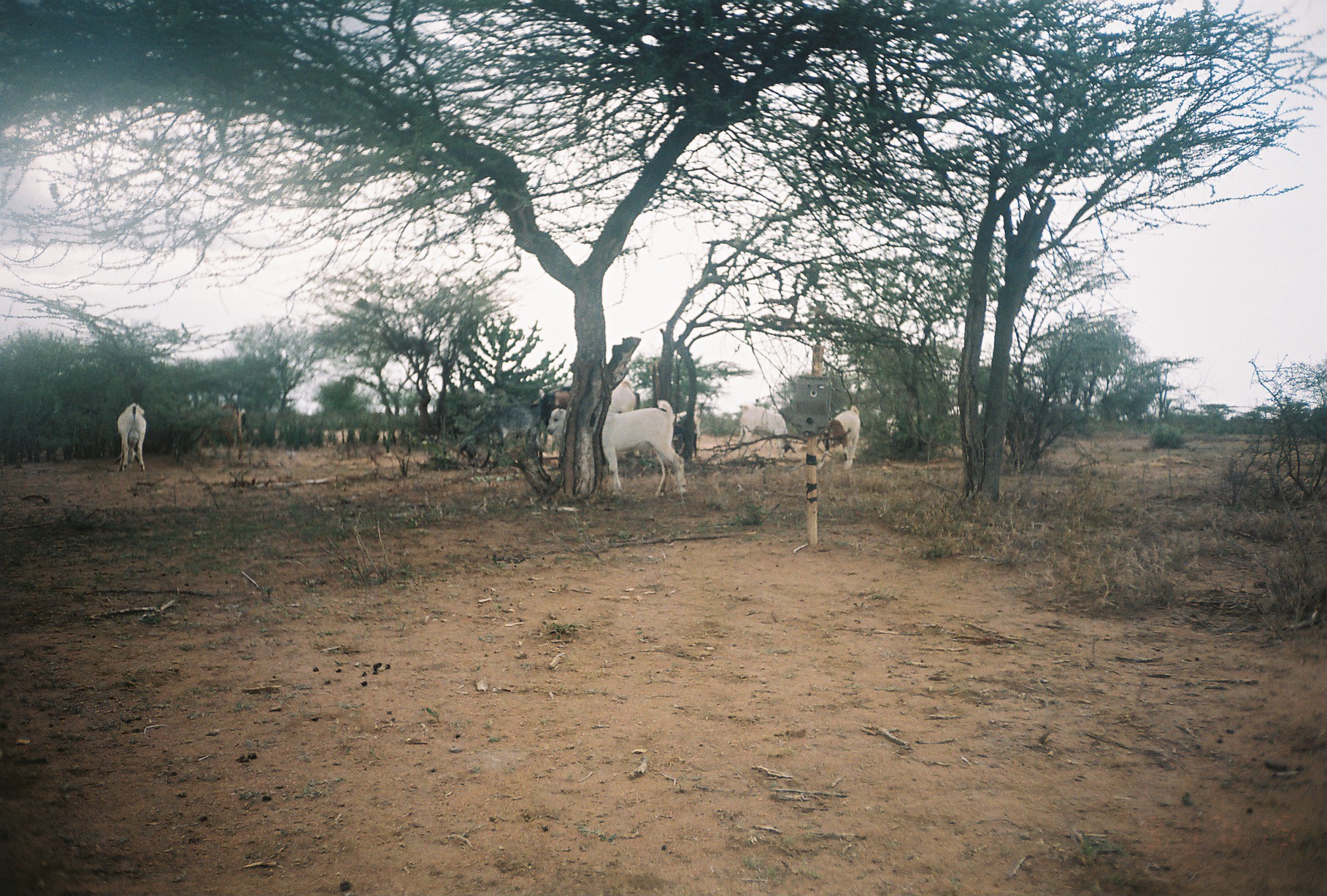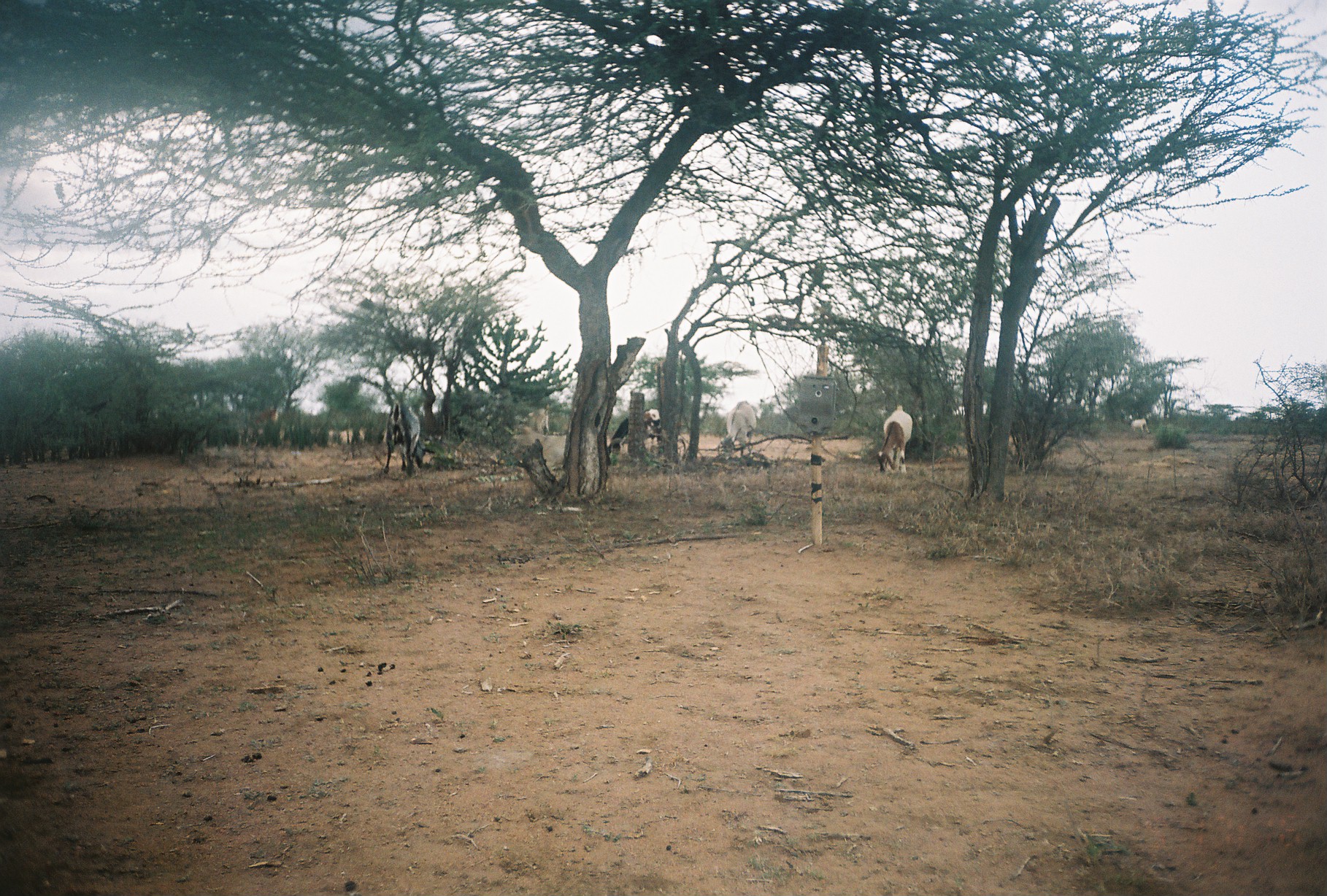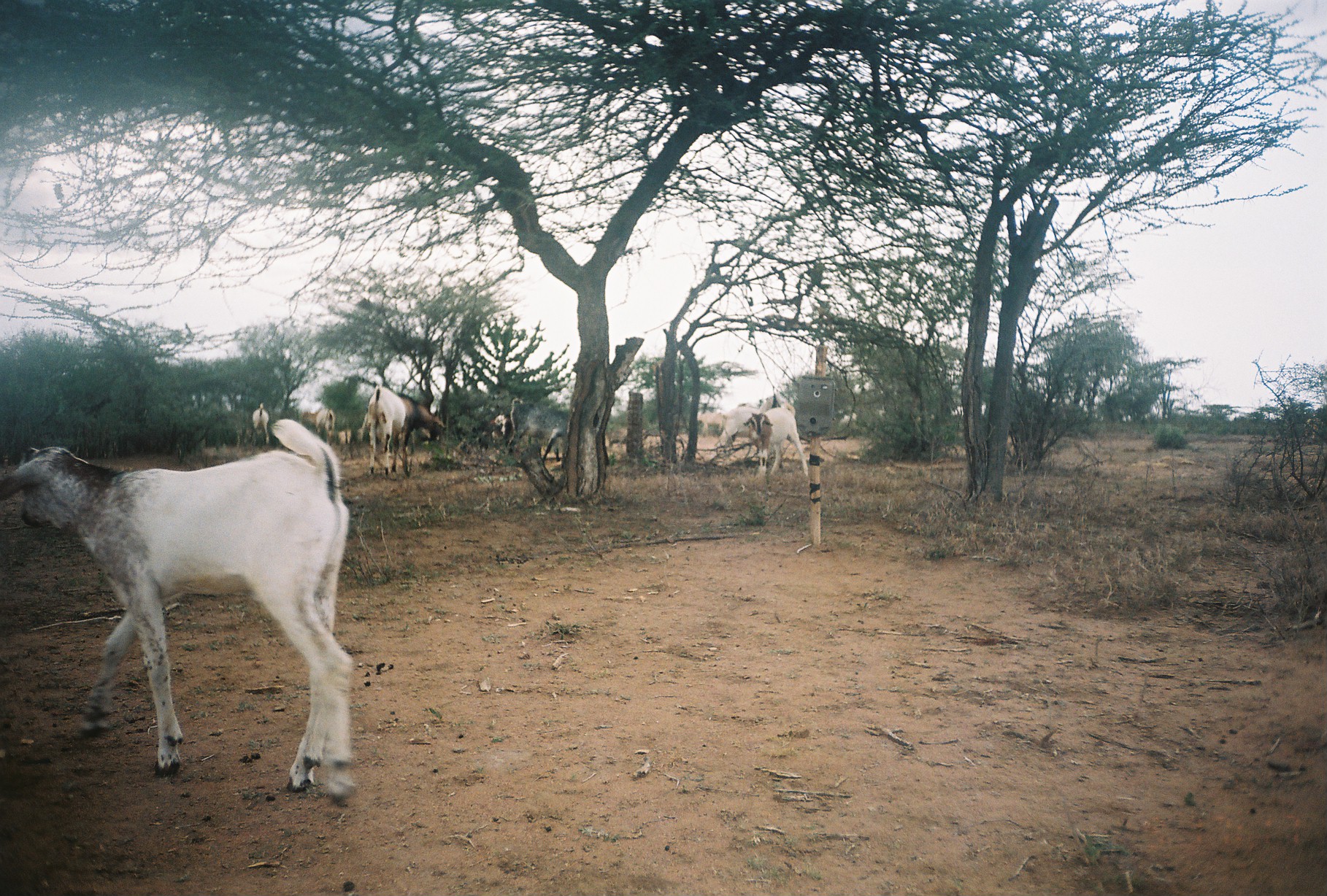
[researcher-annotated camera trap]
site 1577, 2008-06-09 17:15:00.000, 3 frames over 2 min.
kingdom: Animalia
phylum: Chordata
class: Mammalia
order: Artiodactyla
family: Bovidae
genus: Capra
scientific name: Capra aegagrus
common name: wild goat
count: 10